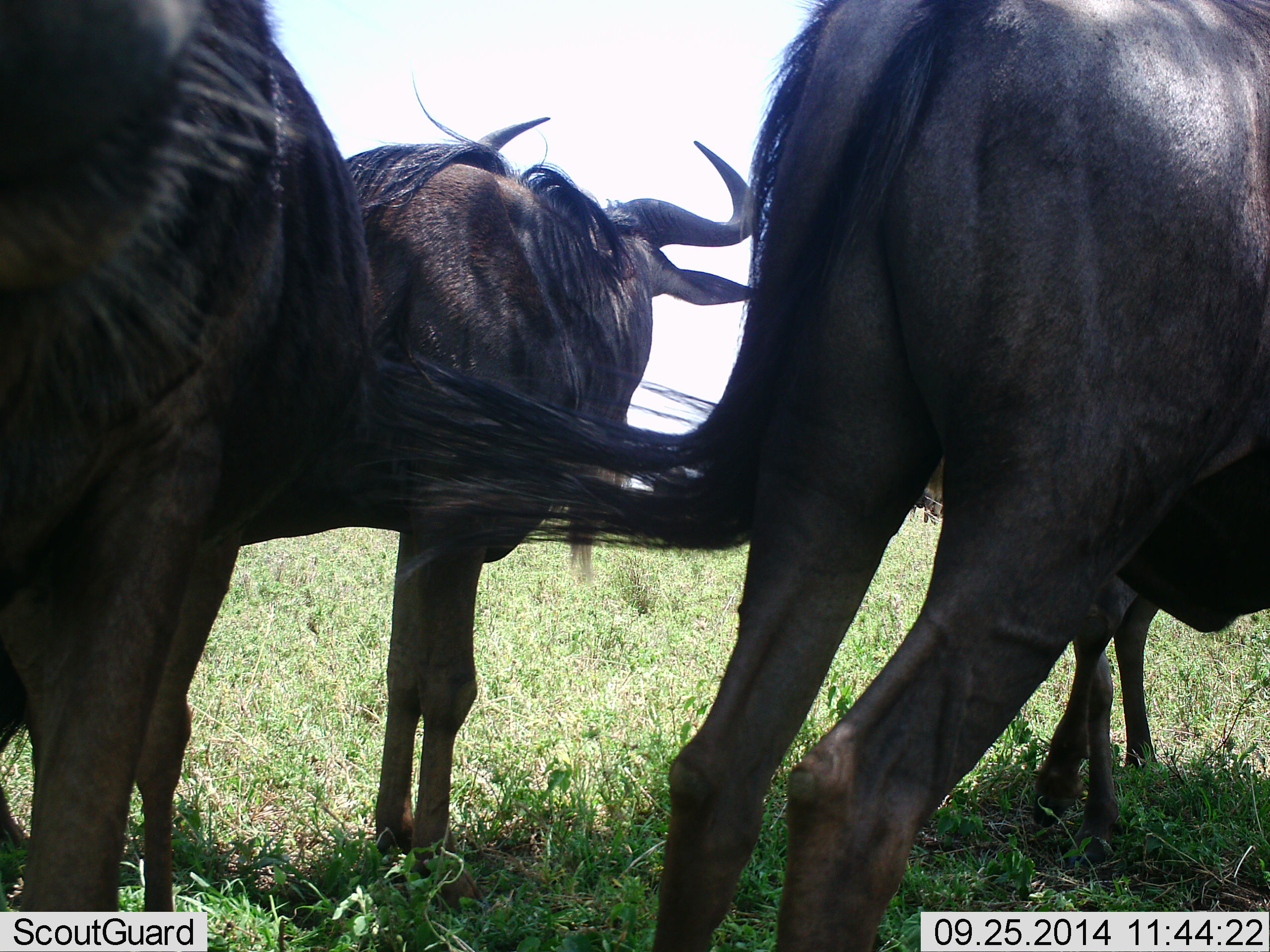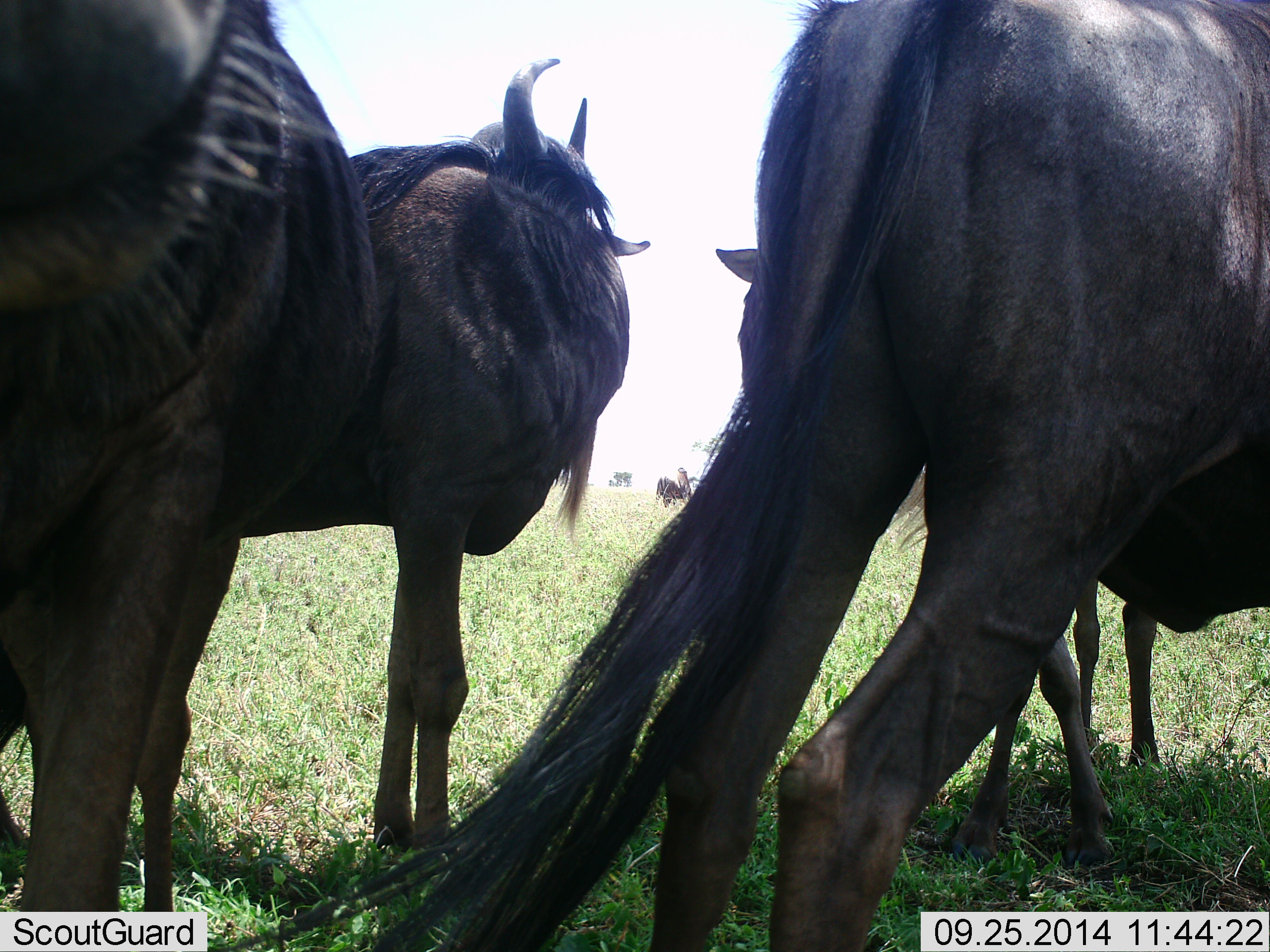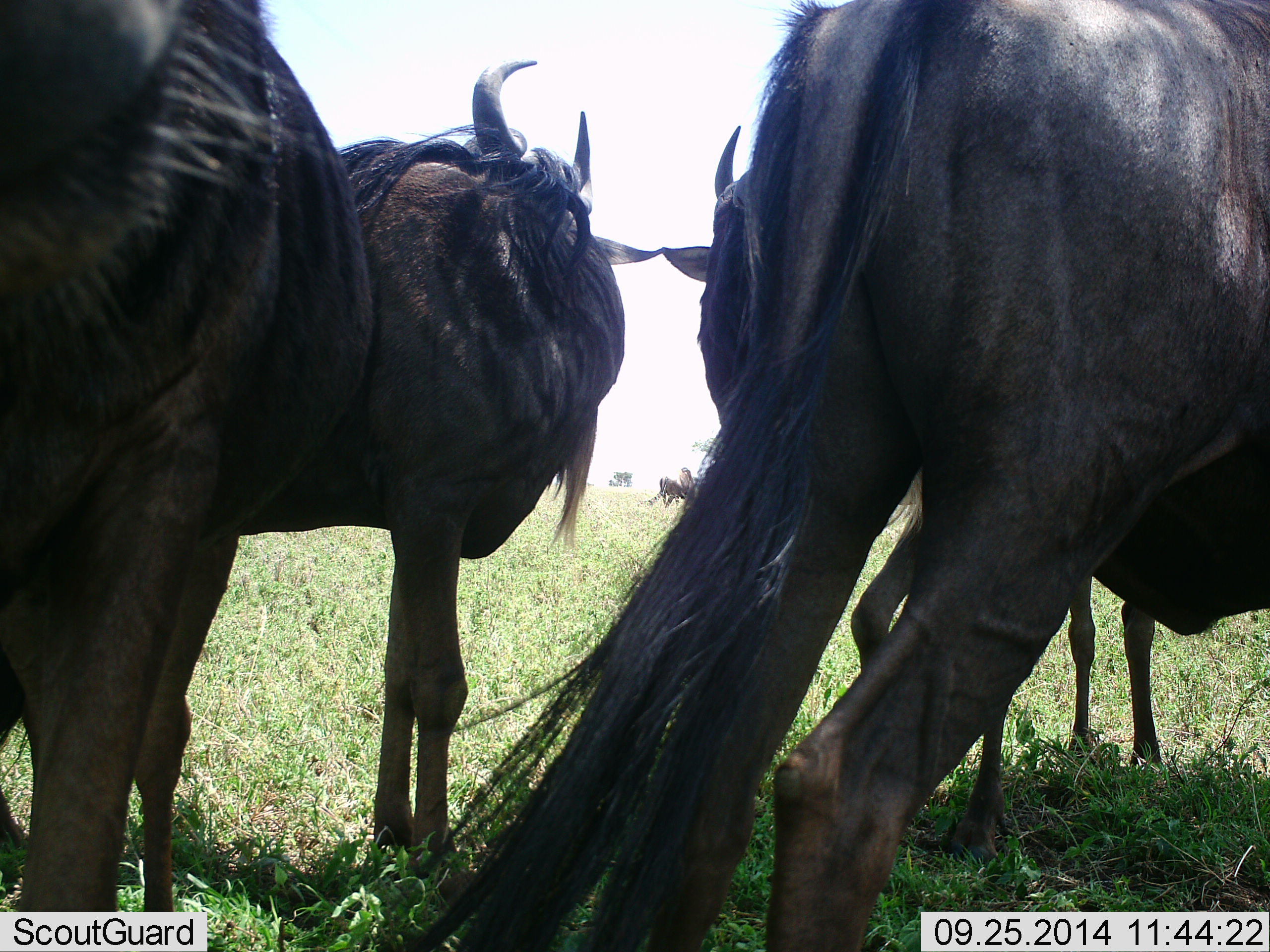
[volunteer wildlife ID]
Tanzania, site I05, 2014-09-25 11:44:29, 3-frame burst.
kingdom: Animalia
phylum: Chordata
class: Mammalia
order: Artiodactyla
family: Bovidae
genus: Connochaetes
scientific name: Connochaetes taurinus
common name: blue wildebeest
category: wildebeest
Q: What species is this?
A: Wildebeest (blue wildebeest) (Connochaetes taurinus).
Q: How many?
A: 5.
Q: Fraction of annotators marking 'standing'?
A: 100%.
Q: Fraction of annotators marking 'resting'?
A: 0%.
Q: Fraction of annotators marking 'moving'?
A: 0%.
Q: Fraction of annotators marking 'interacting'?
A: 10%.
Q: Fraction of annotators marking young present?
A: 10%.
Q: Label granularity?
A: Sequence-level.